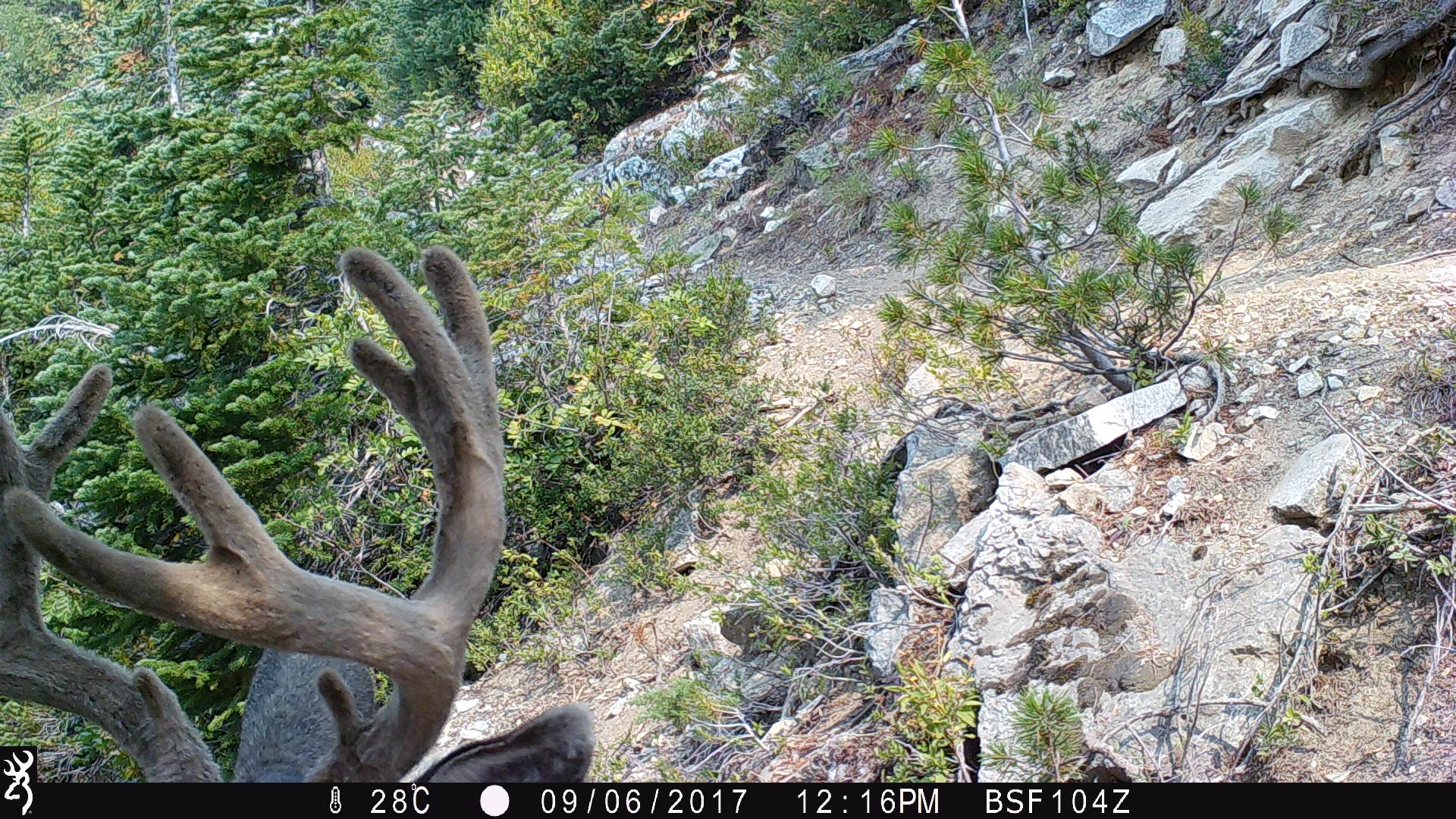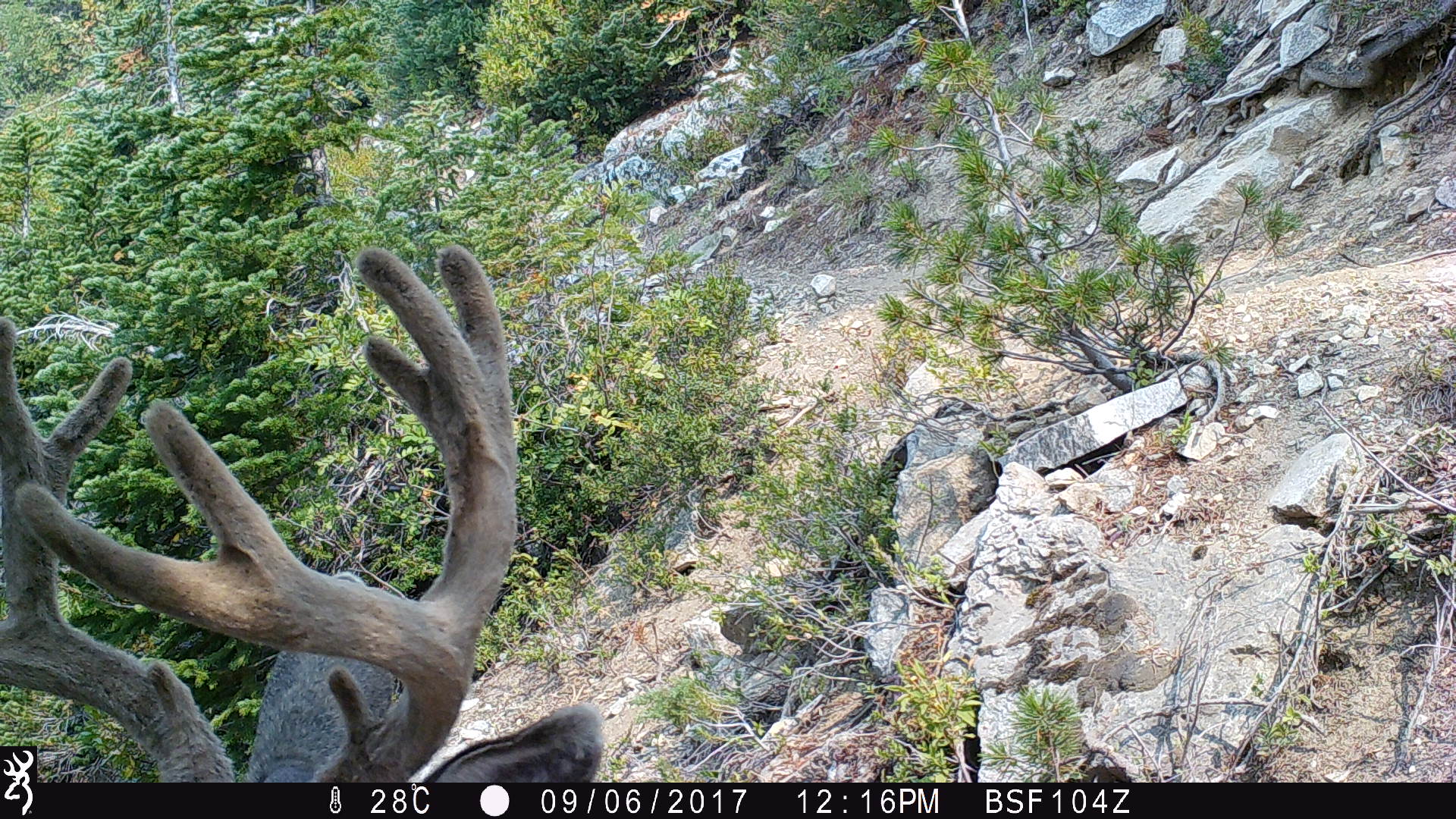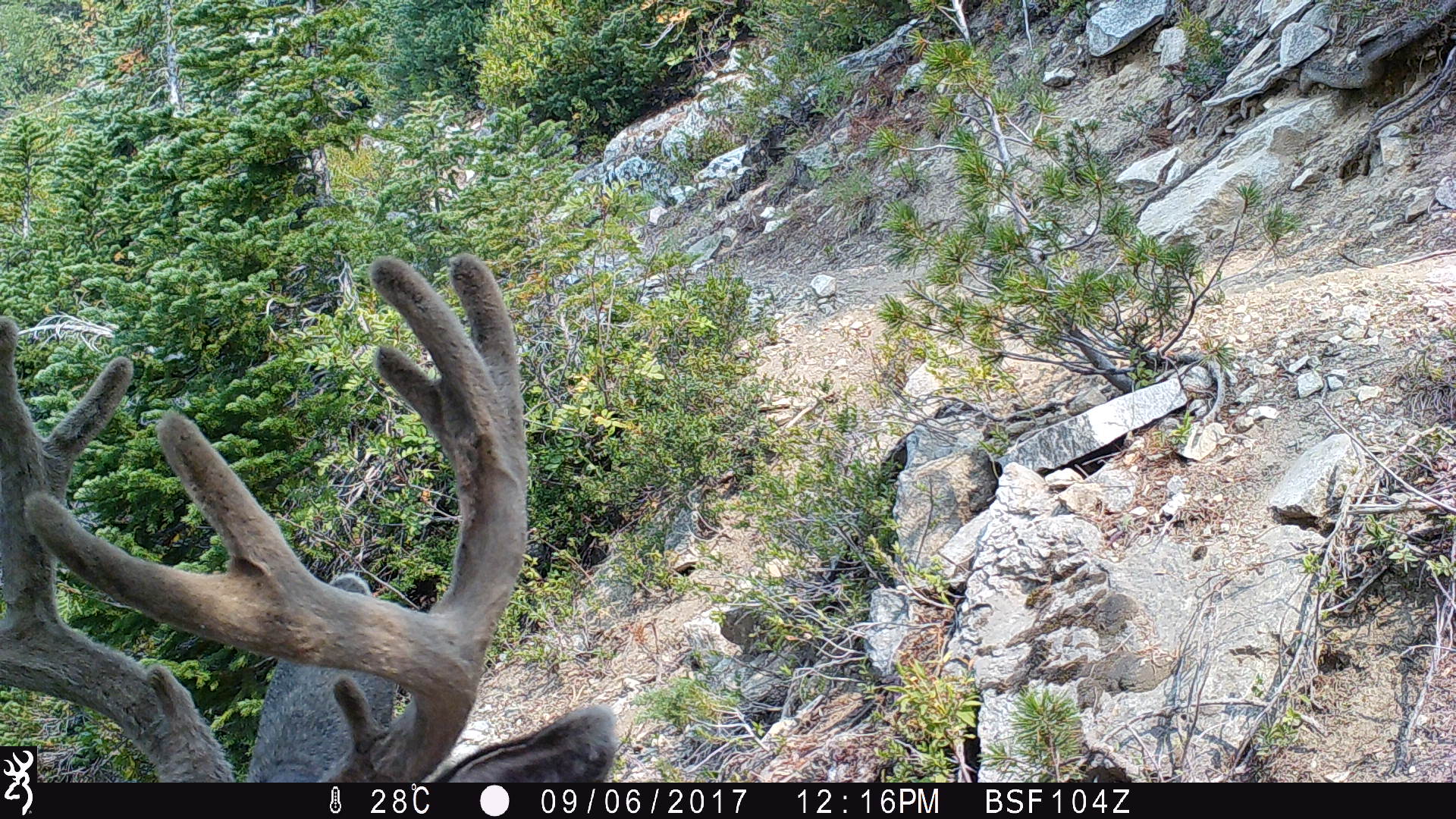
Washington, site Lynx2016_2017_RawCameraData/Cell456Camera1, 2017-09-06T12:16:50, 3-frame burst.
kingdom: Animalia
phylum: Chordata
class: Mammalia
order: Artiodactyla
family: Cervidae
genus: Odocoileus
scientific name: Odocoileus hemionus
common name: mule deer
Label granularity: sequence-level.